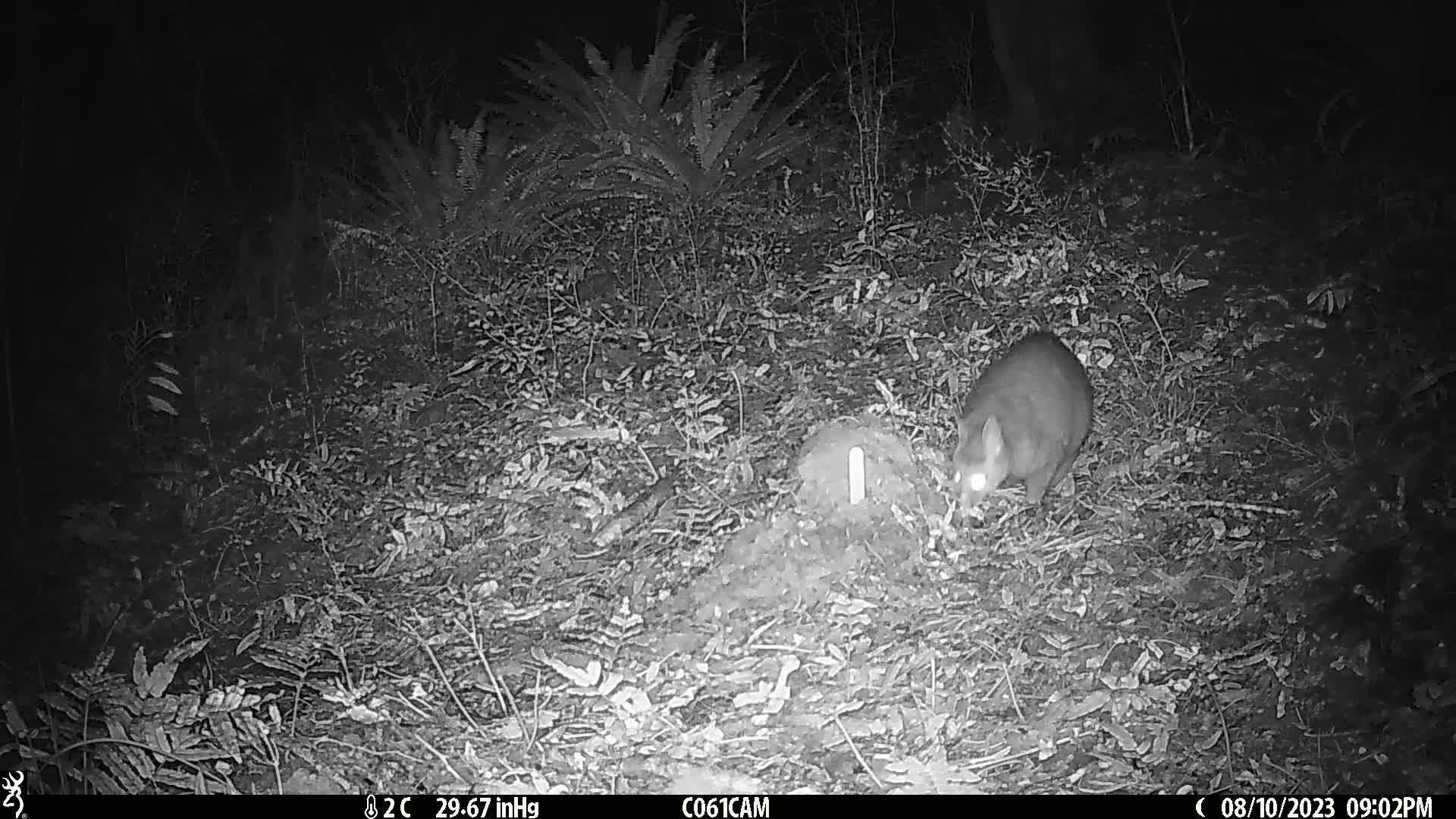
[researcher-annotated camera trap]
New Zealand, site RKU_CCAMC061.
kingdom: Animalia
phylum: Chordata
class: Mammalia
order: Diprotodontia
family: Phalangeridae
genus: Trichosurus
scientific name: Trichosurus vulpecula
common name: common brushtail possum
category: possum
Possum (common brushtail possum) (Trichosurus vulpecula).